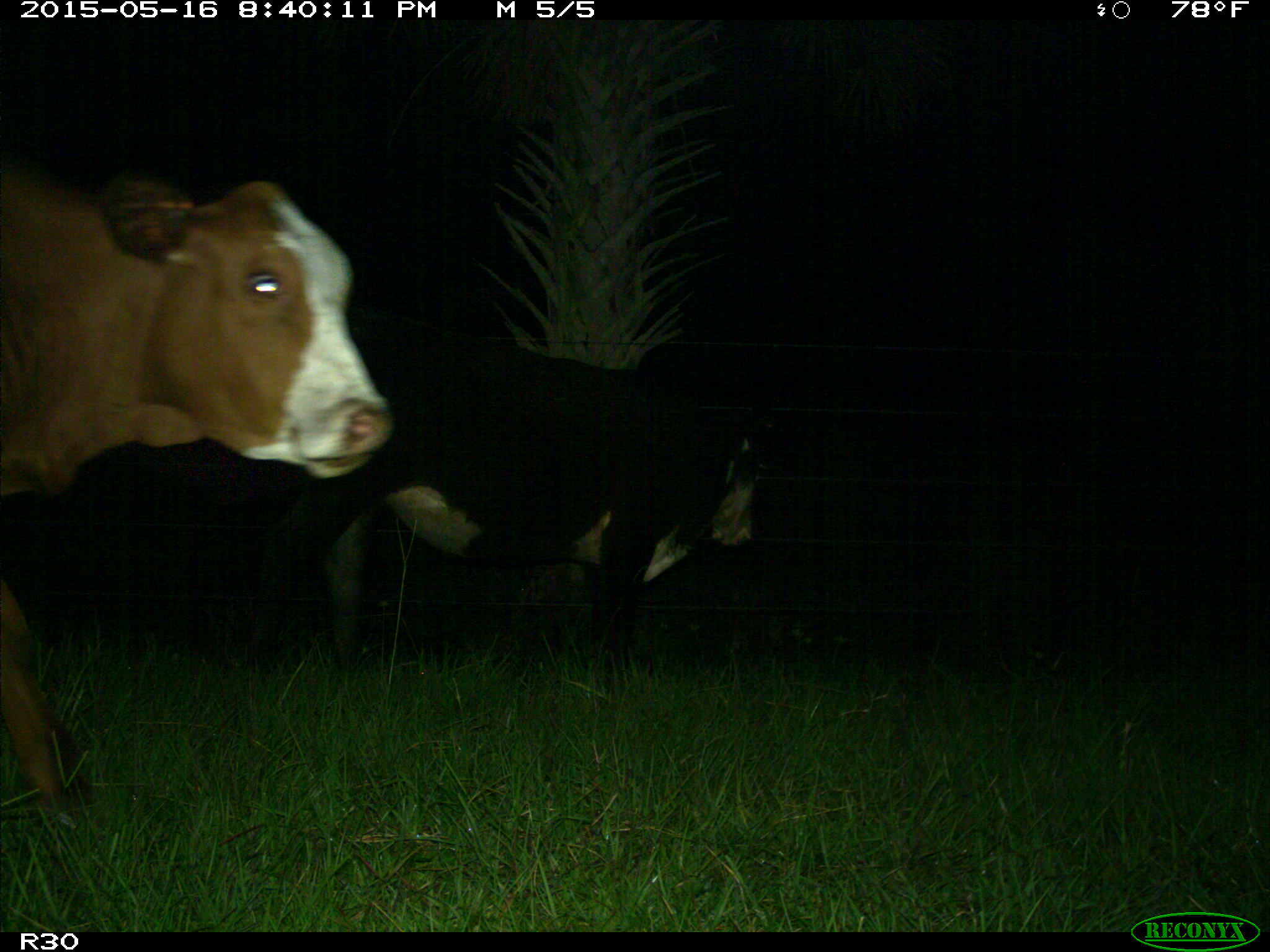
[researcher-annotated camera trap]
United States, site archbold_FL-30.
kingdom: Animalia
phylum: Chordata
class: Mammalia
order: Artiodactyla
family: Bovidae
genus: Bos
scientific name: Bos taurus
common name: domestic cow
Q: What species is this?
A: Bos taurus (domestic cow).